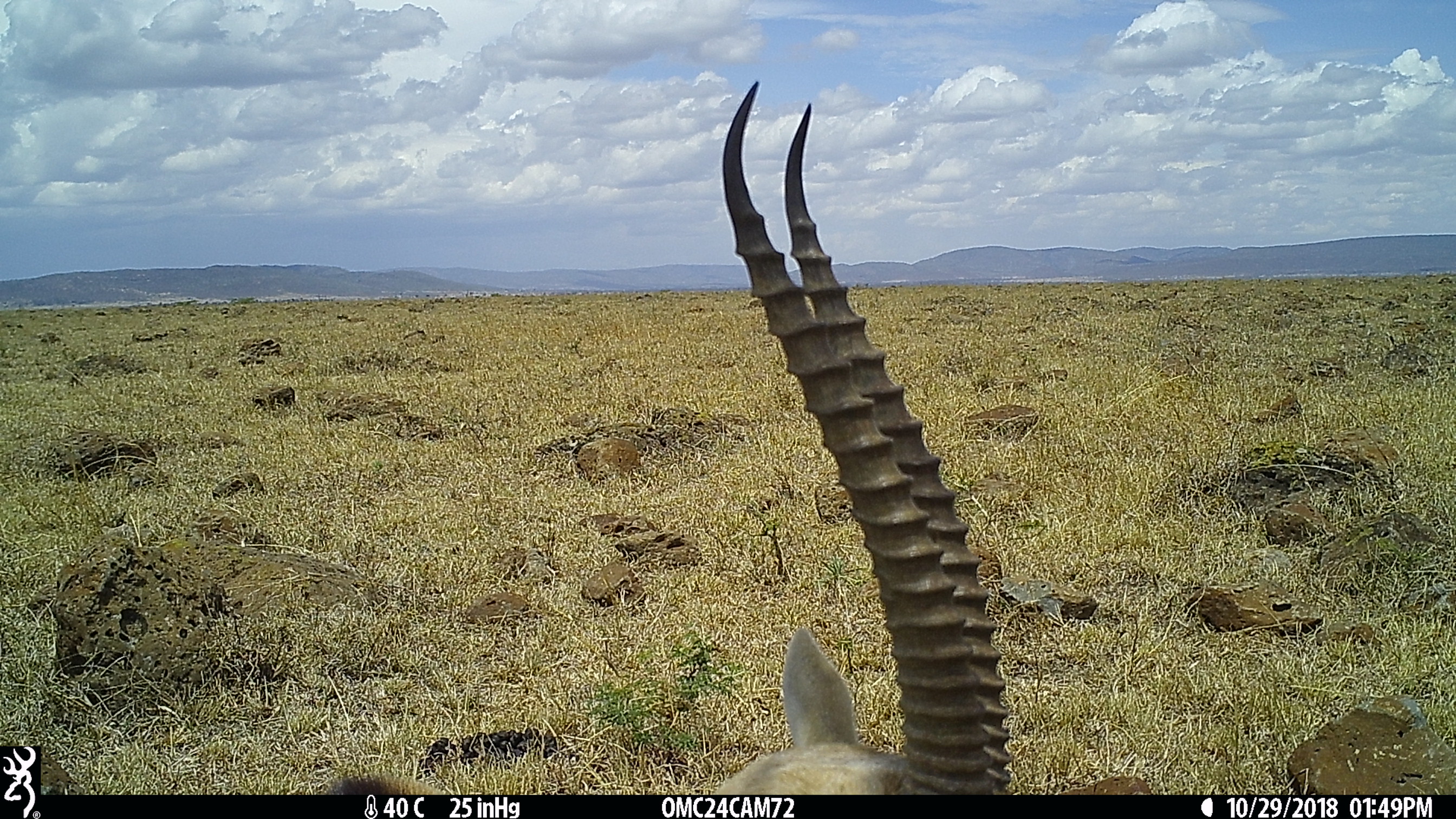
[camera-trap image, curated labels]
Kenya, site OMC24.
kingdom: Animalia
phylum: Chordata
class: Mammalia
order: Artiodactyla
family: Bovidae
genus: Eudorcas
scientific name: Eudorcas thomsonii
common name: thomon's gazelle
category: gazelle thomsons